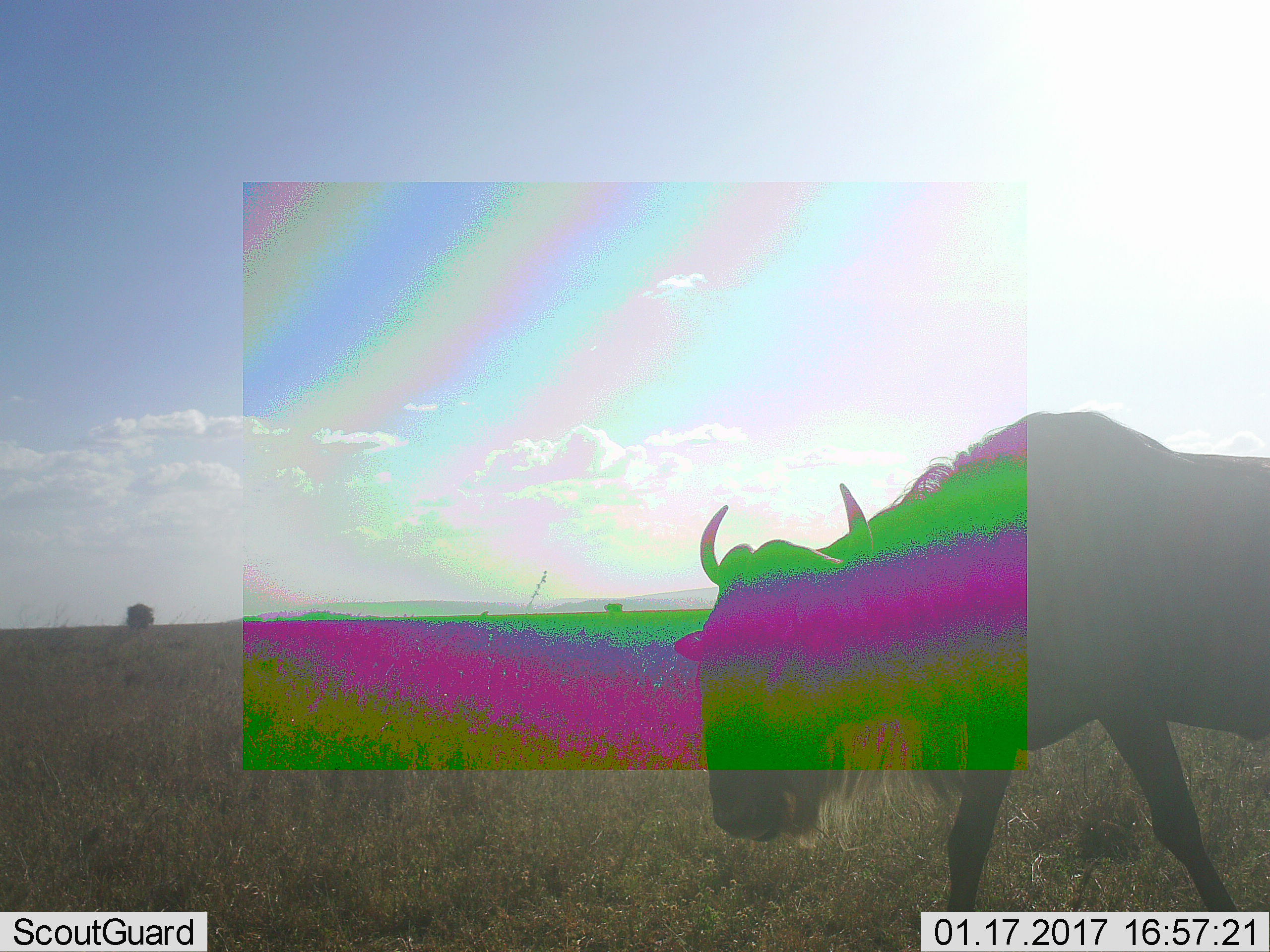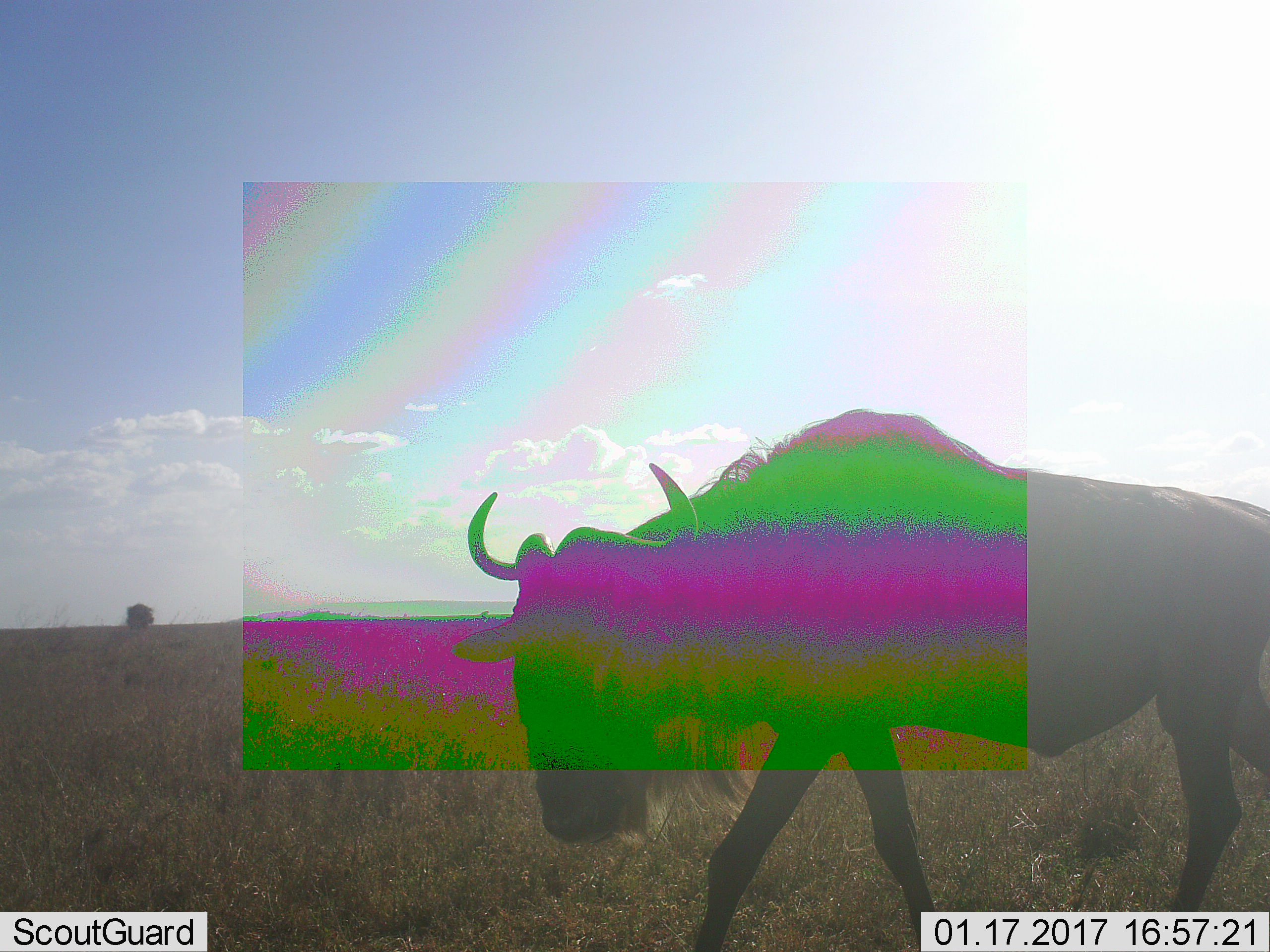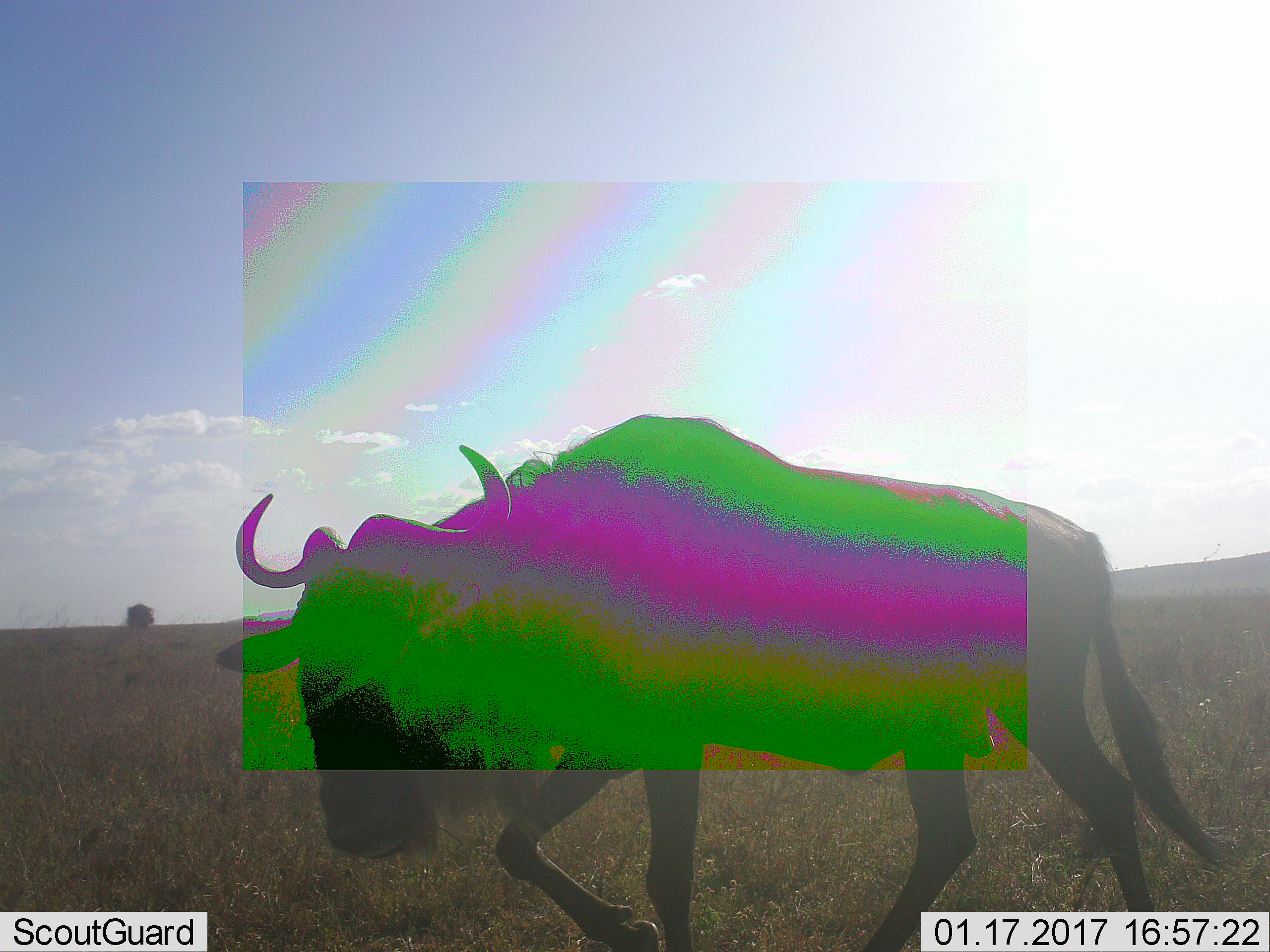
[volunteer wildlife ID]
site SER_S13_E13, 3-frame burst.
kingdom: Animalia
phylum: Chordata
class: Mammalia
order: Artiodactyla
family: Bovidae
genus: Connochaetes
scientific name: Connochaetes taurinus taurinus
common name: blue wildebeest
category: wildebeestblue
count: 1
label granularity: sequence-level